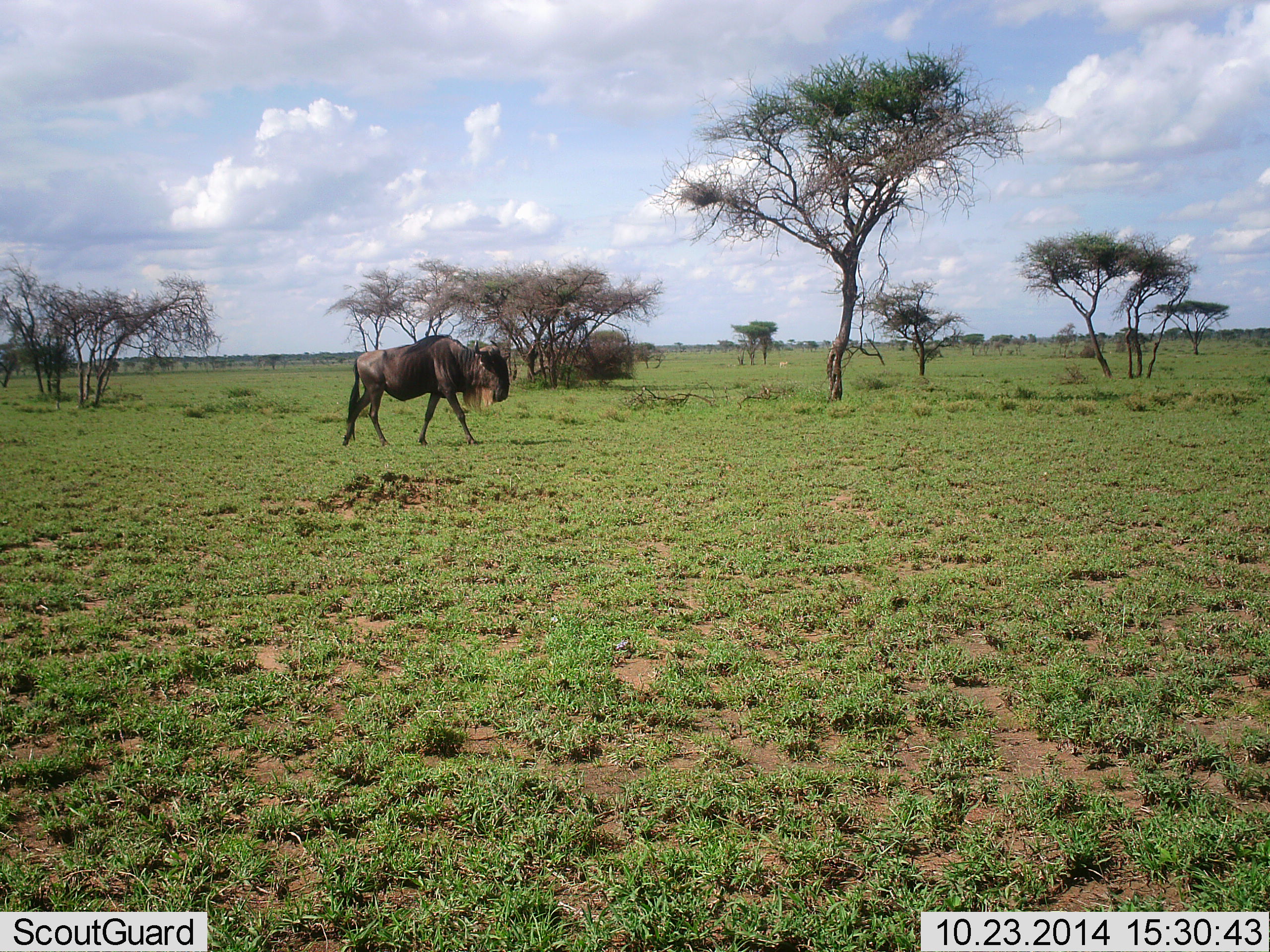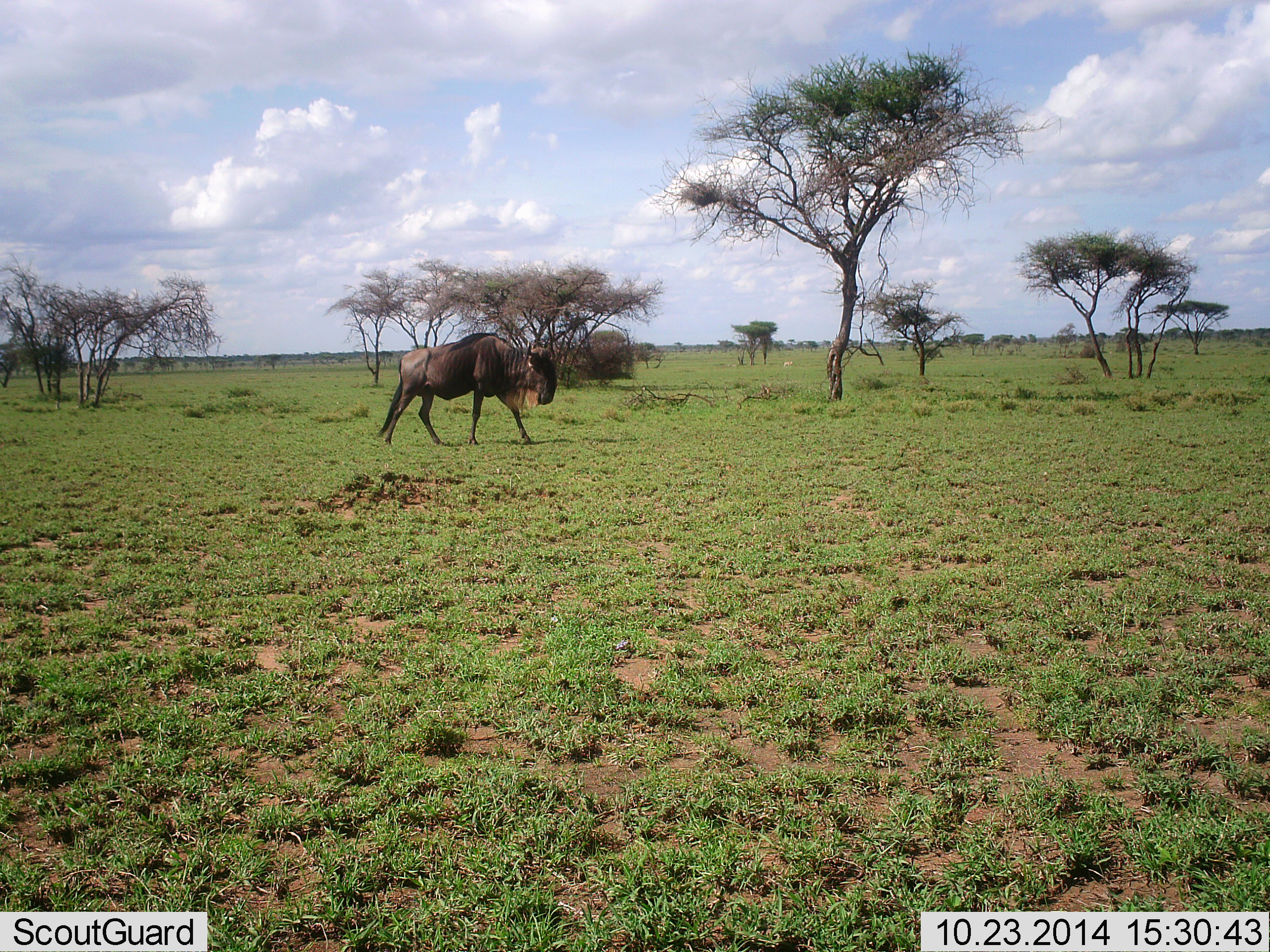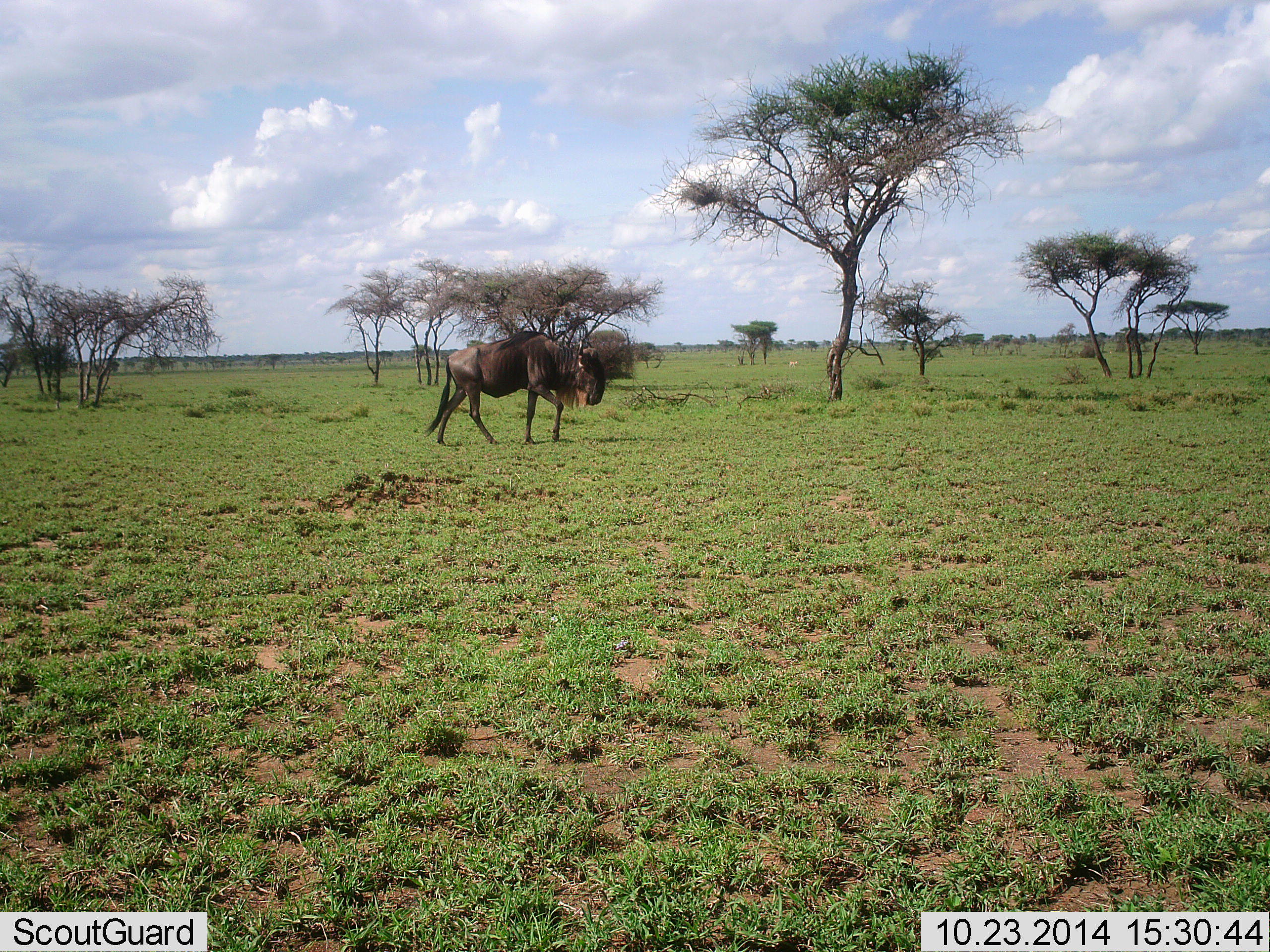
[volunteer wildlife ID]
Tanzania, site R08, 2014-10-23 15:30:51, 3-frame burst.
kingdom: Animalia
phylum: Chordata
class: Mammalia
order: Artiodactyla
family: Bovidae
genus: Connochaetes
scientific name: Connochaetes taurinus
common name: blue wildebeest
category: wildebeest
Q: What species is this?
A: Wildebeest (blue wildebeest) (Connochaetes taurinus).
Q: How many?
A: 1.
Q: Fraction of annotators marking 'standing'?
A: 9%.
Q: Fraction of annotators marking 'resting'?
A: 0%.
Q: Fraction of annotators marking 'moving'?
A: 91%.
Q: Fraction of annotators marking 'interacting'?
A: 0%.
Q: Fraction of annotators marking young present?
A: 0%.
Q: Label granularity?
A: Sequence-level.